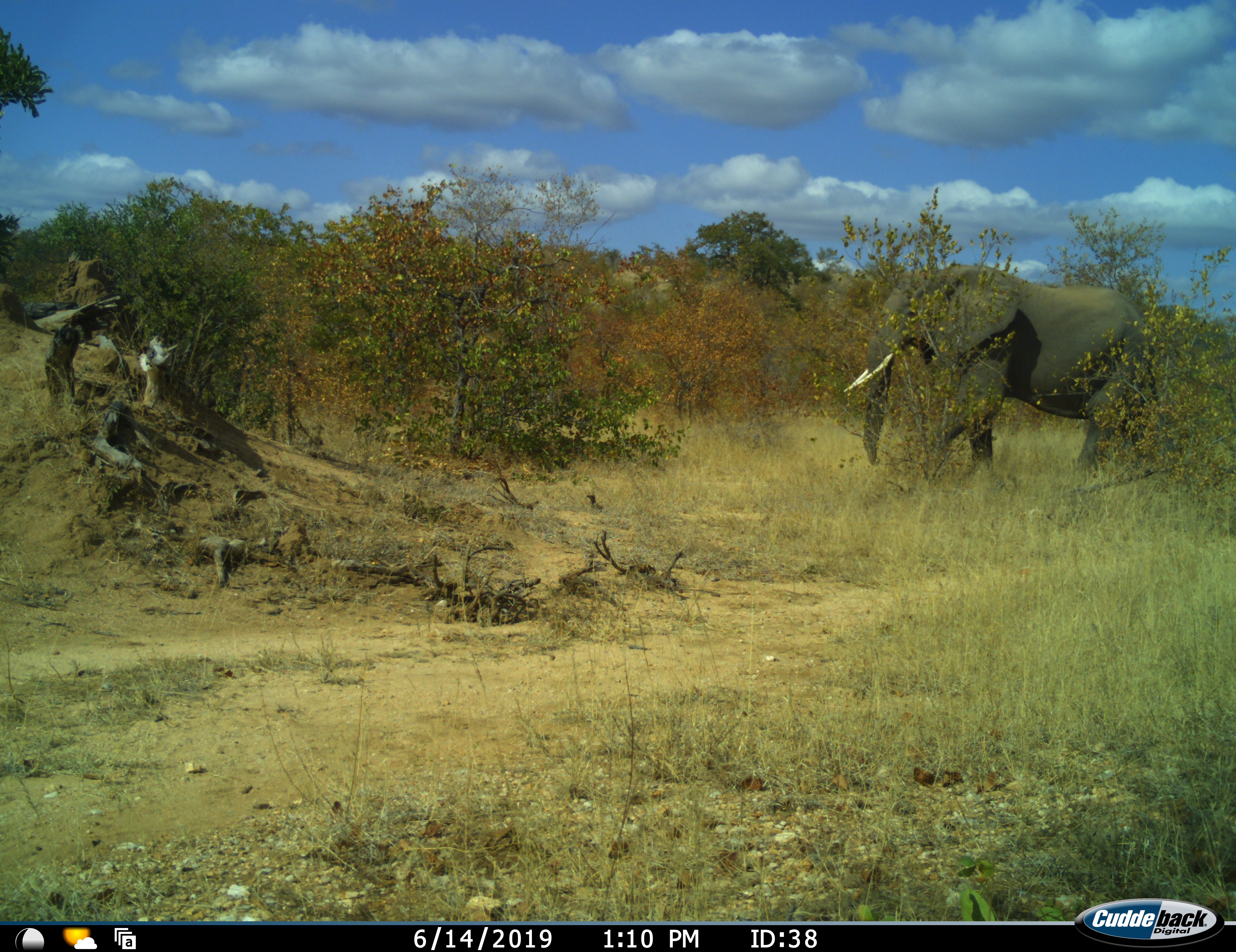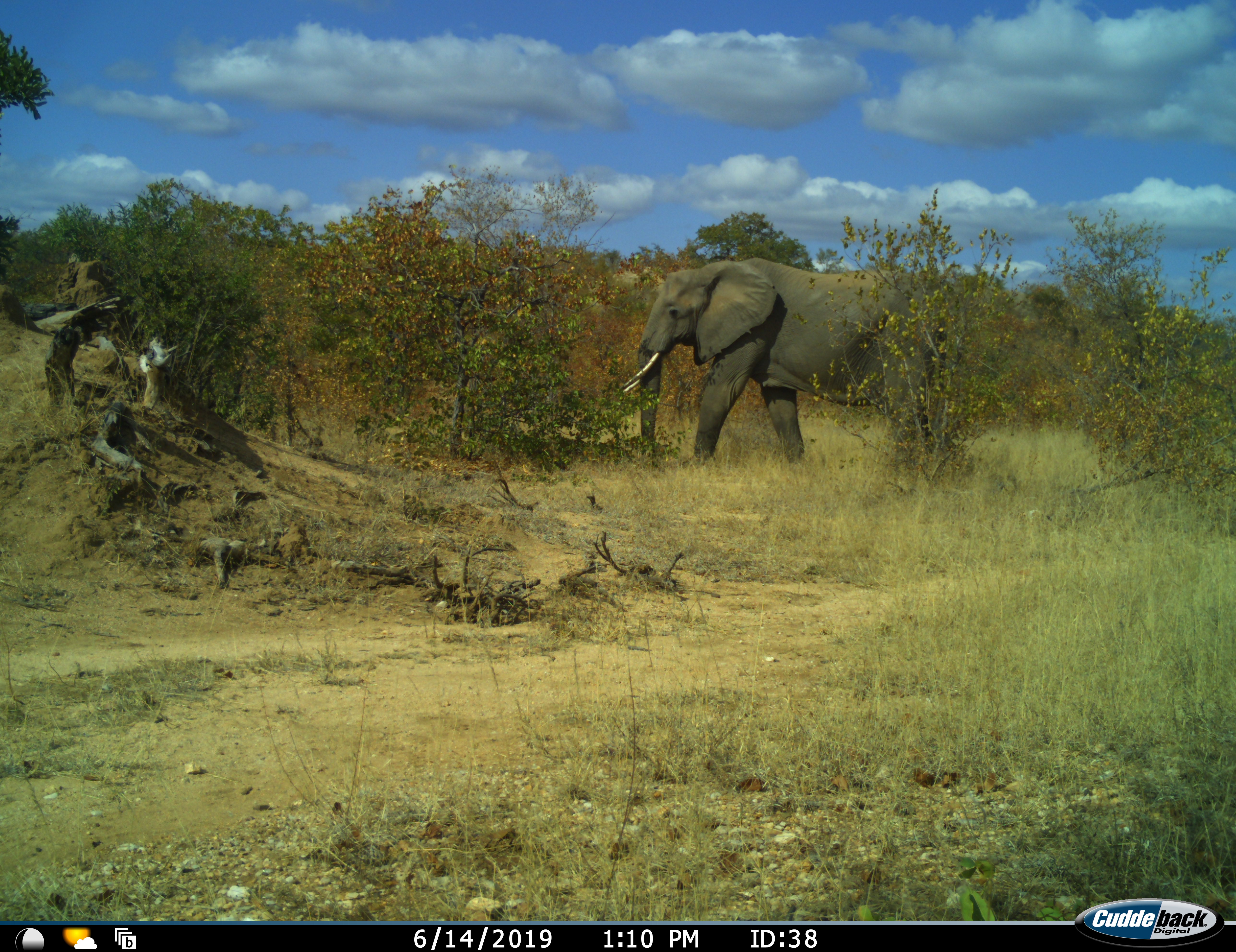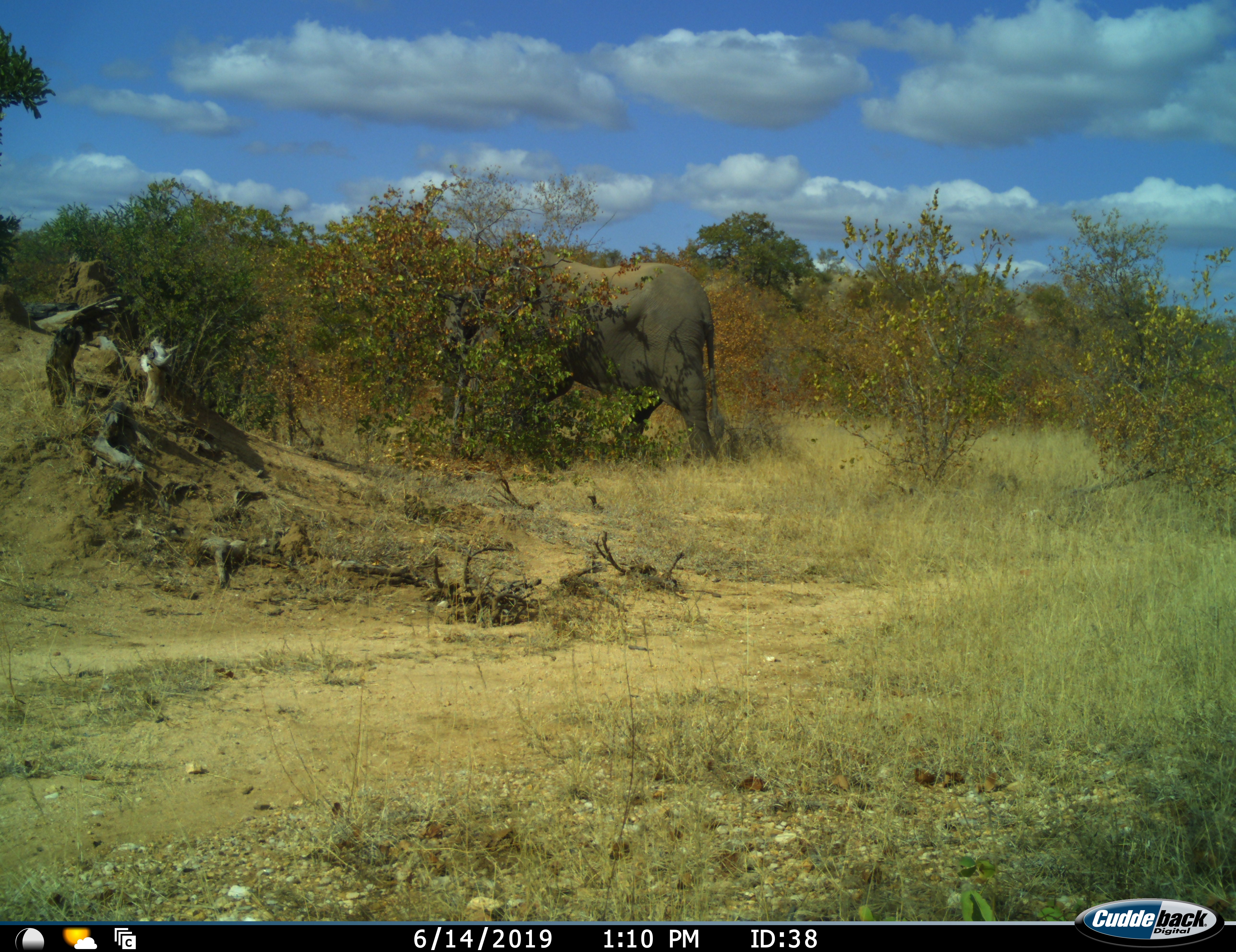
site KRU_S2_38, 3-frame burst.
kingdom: Animalia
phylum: Chordata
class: Mammalia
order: Proboscidea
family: Elephantidae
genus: Loxodonta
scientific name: Loxodonta africana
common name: african bush elephant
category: elephant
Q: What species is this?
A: Elephant (african bush elephant) (Loxodonta africana).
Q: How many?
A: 1.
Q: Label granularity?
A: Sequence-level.